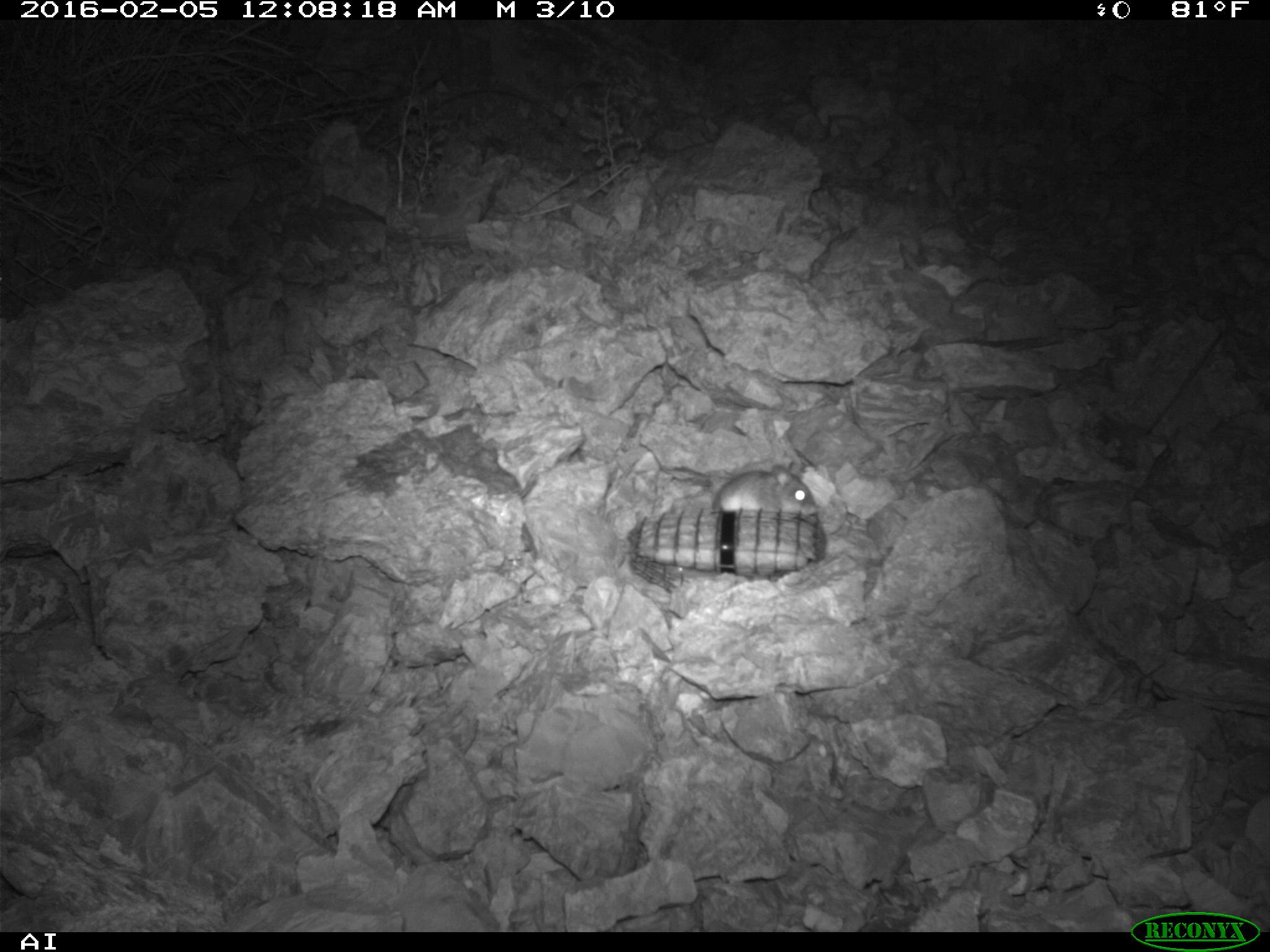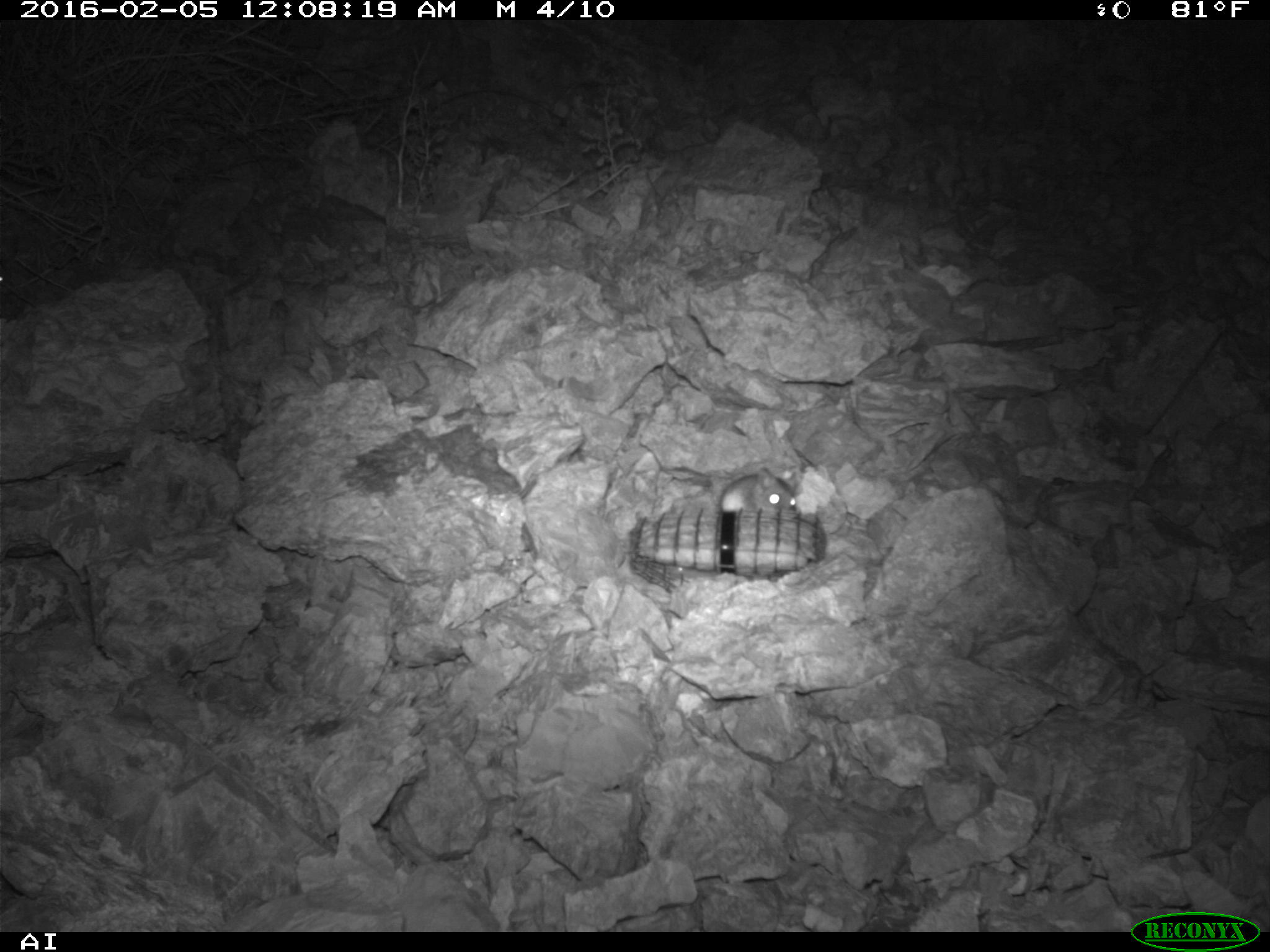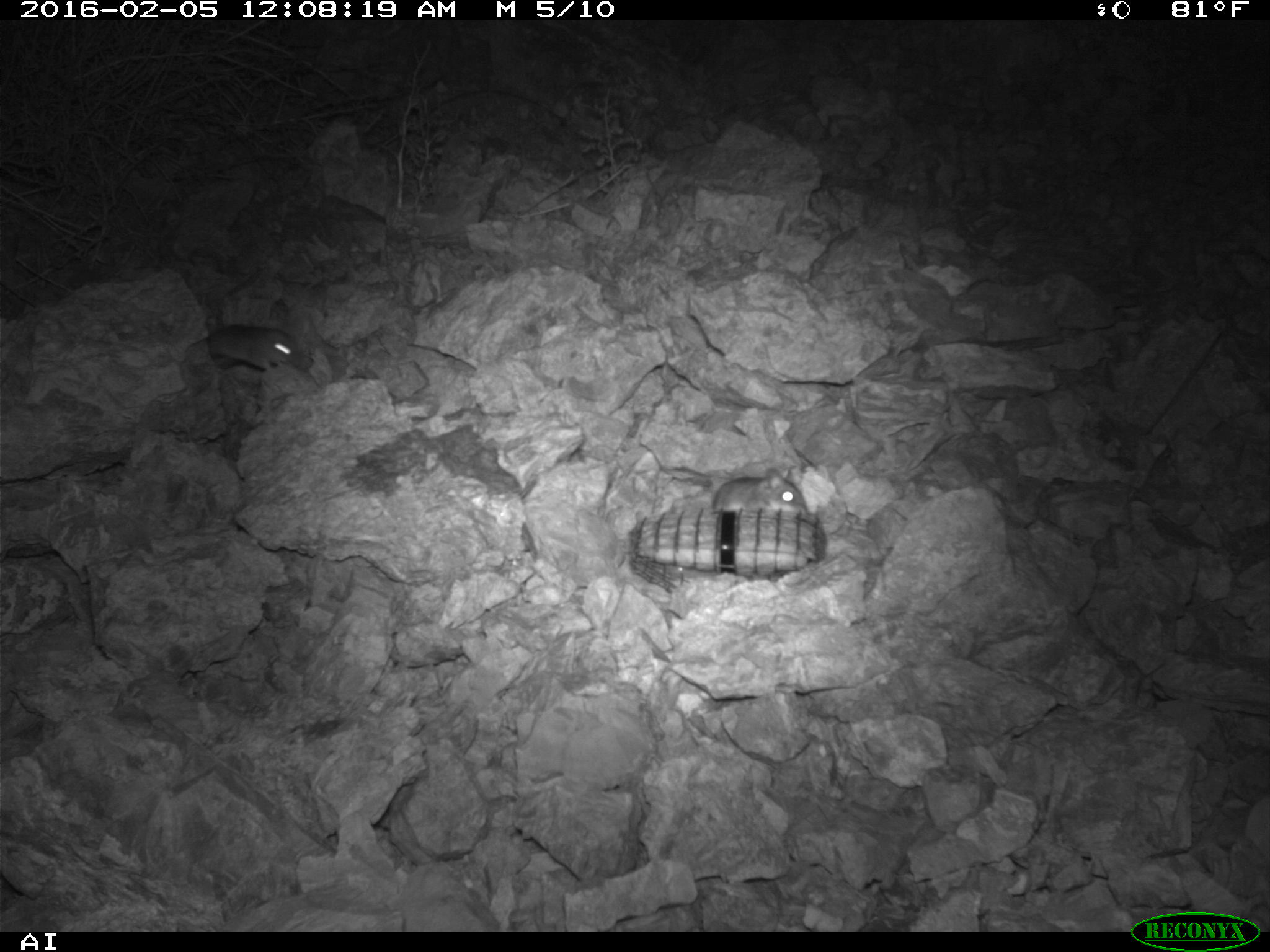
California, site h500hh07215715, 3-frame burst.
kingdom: Animalia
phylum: Chordata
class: Mammalia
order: Rodentia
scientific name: Rodentia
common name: rodent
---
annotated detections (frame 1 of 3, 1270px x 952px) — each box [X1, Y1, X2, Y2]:
rodent: [711, 462, 815, 514]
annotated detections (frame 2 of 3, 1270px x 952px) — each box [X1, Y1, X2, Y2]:
rodent: [717, 467, 796, 511]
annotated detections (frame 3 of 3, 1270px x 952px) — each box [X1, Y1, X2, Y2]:
rodent: [207, 271, 304, 370]; [713, 467, 807, 513]